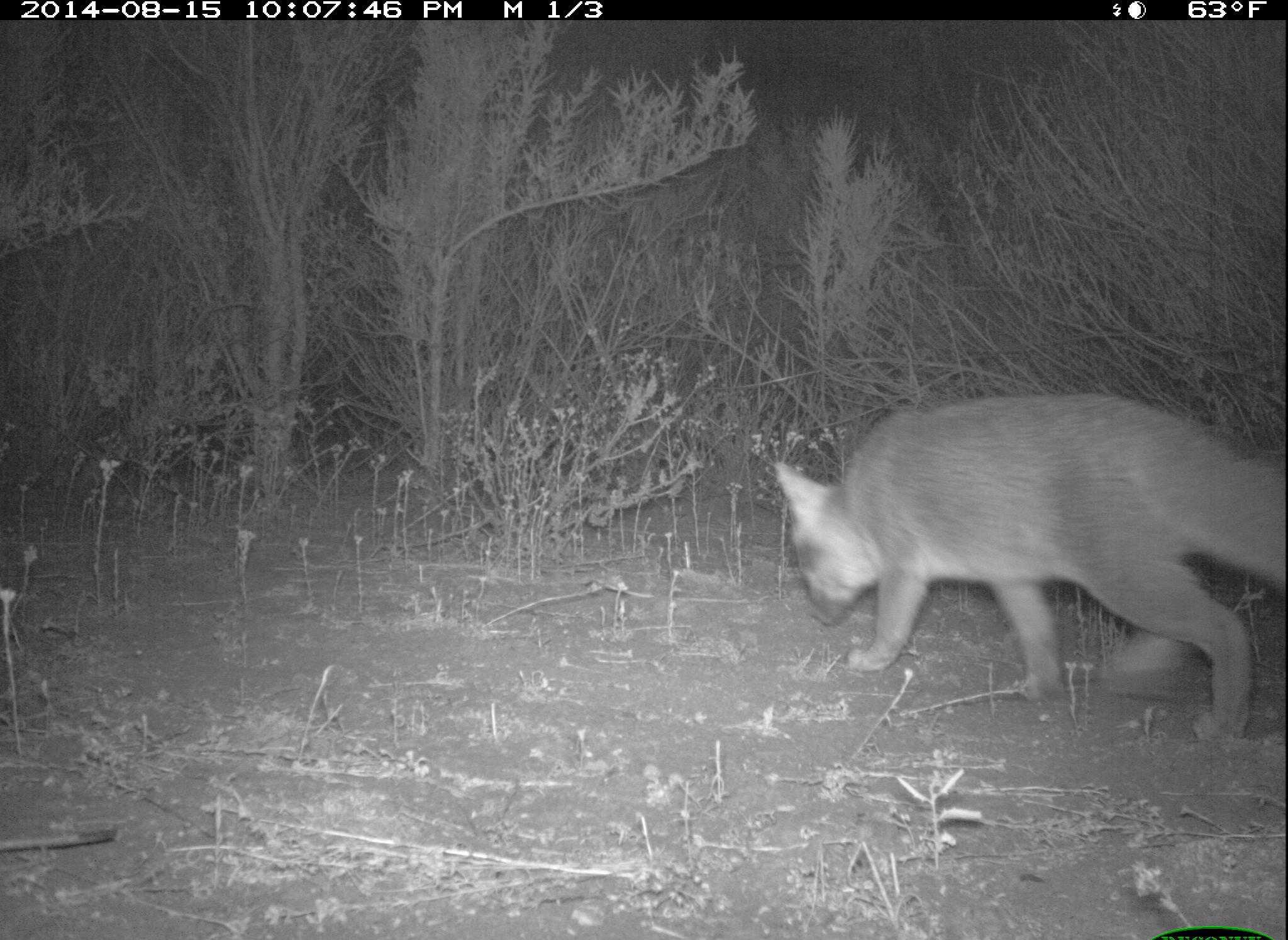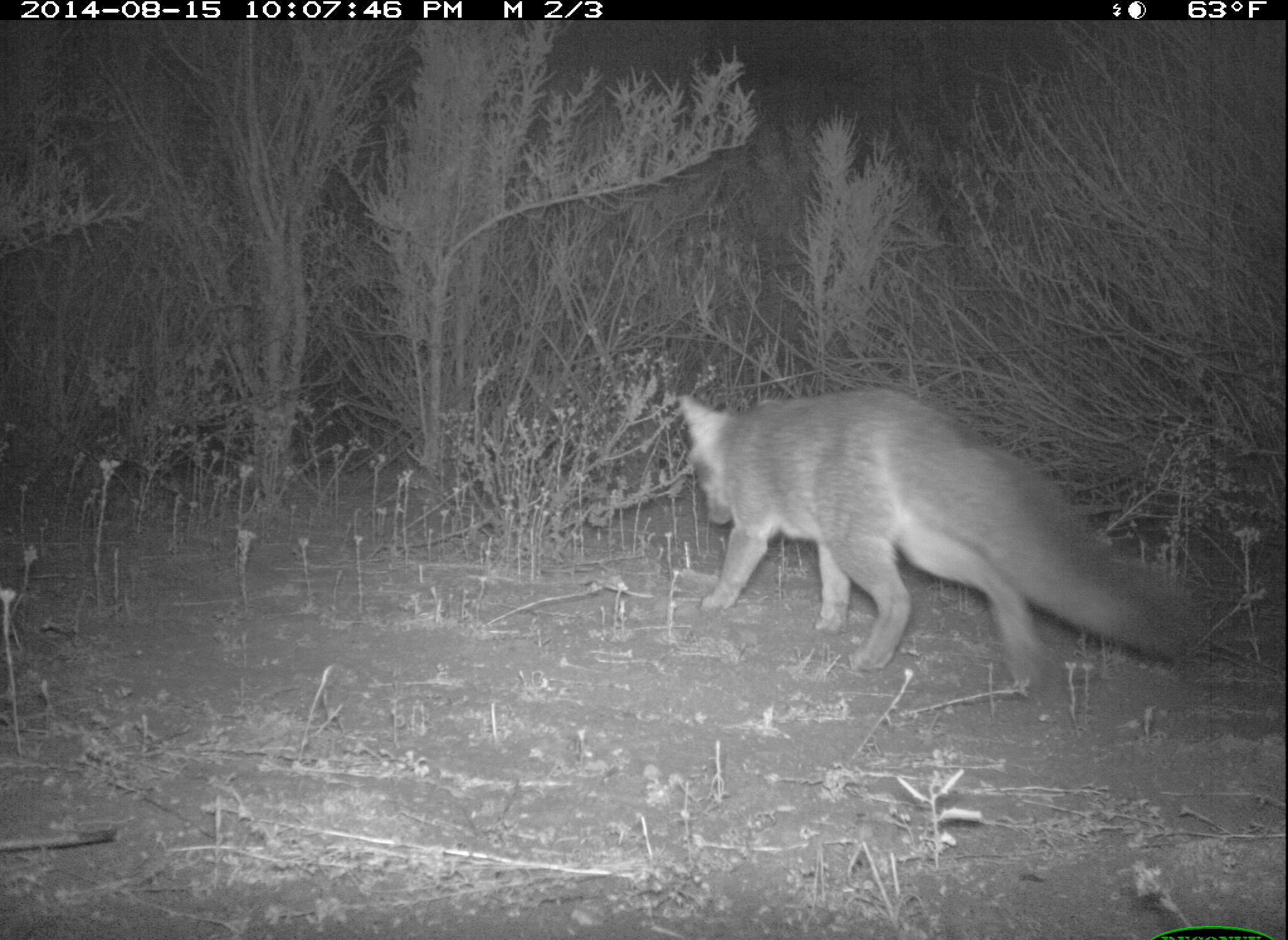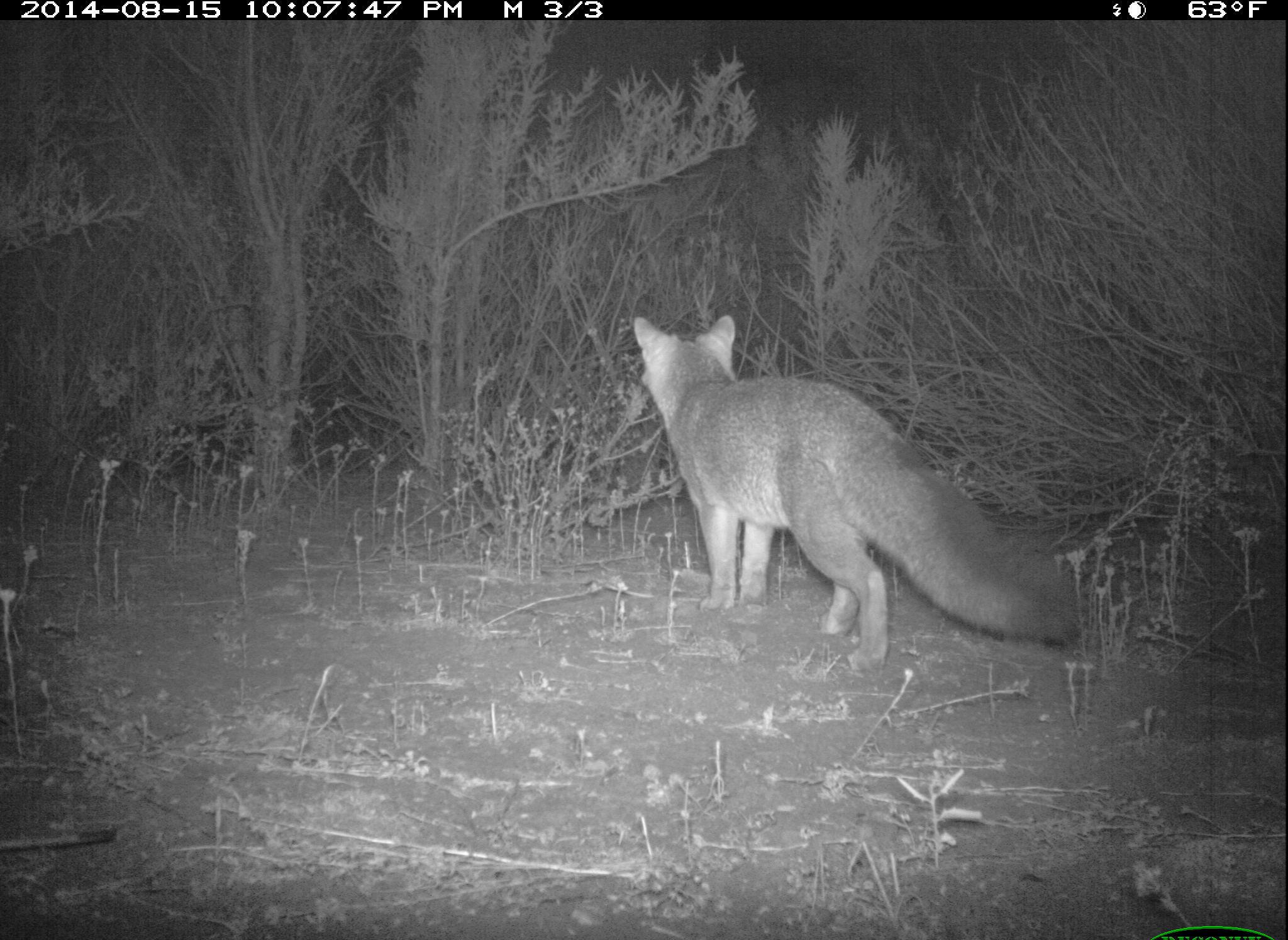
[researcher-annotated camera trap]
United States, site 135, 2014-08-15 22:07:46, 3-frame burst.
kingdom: Animalia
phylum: Chordata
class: Mammalia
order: Carnivora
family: Canidae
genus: Urocyon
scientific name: Urocyon cinereoargenteus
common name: gray fox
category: fox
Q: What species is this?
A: Fox (gray fox) (Urocyon cinereoargenteus).